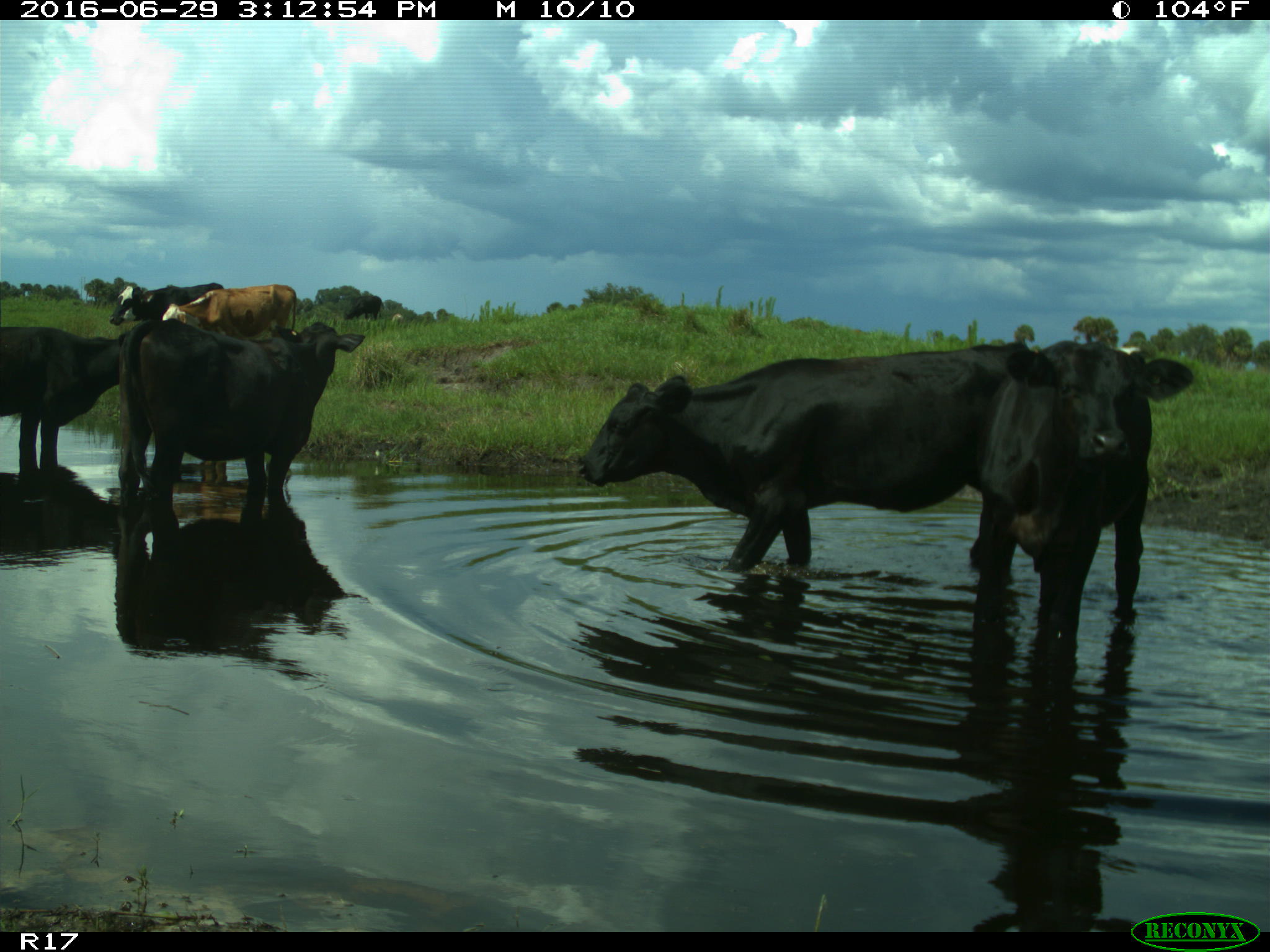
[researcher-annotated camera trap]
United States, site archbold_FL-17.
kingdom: Animalia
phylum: Chordata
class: Mammalia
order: Artiodactyla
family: Bovidae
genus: Bos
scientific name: Bos taurus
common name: domestic cow